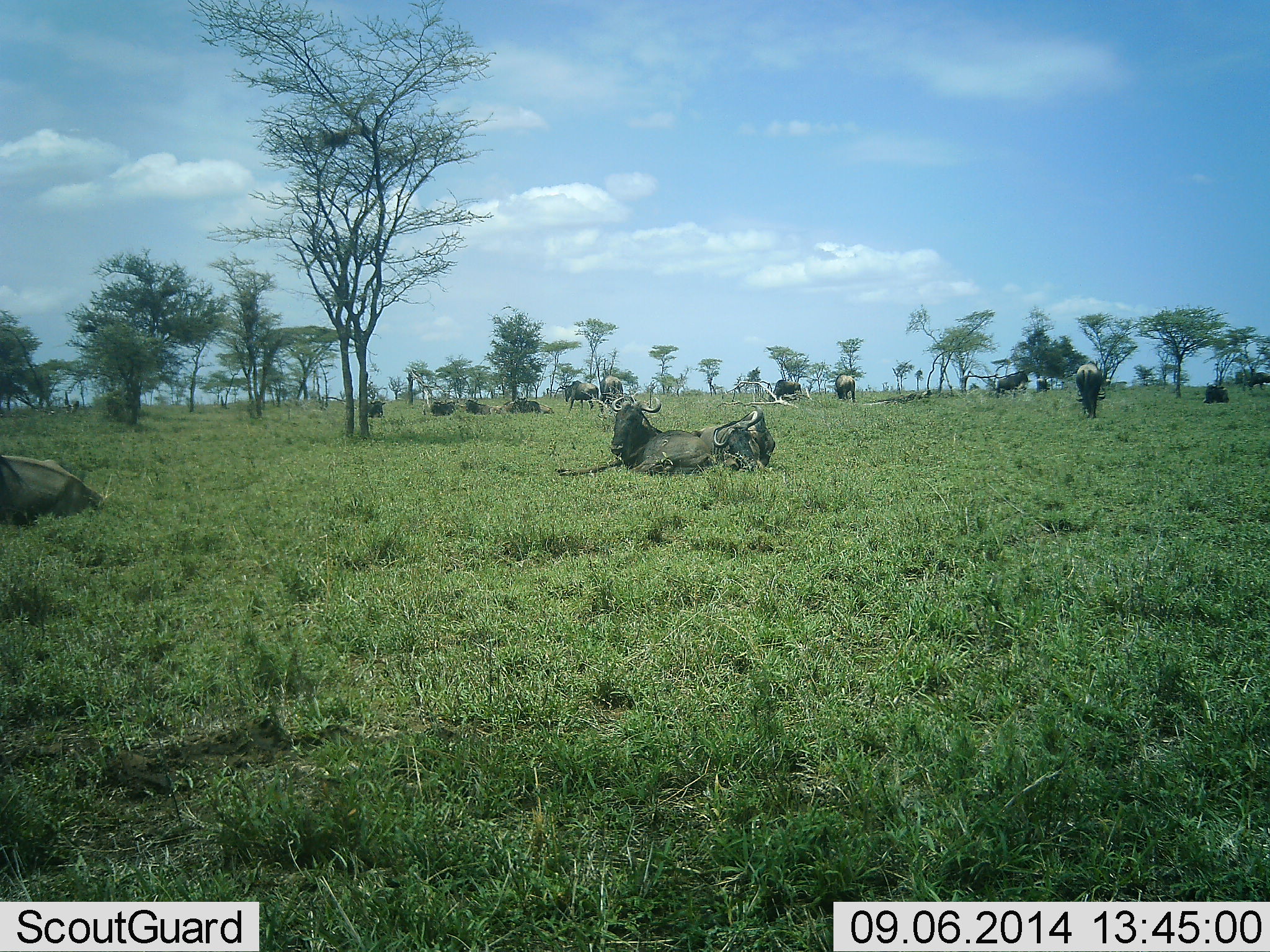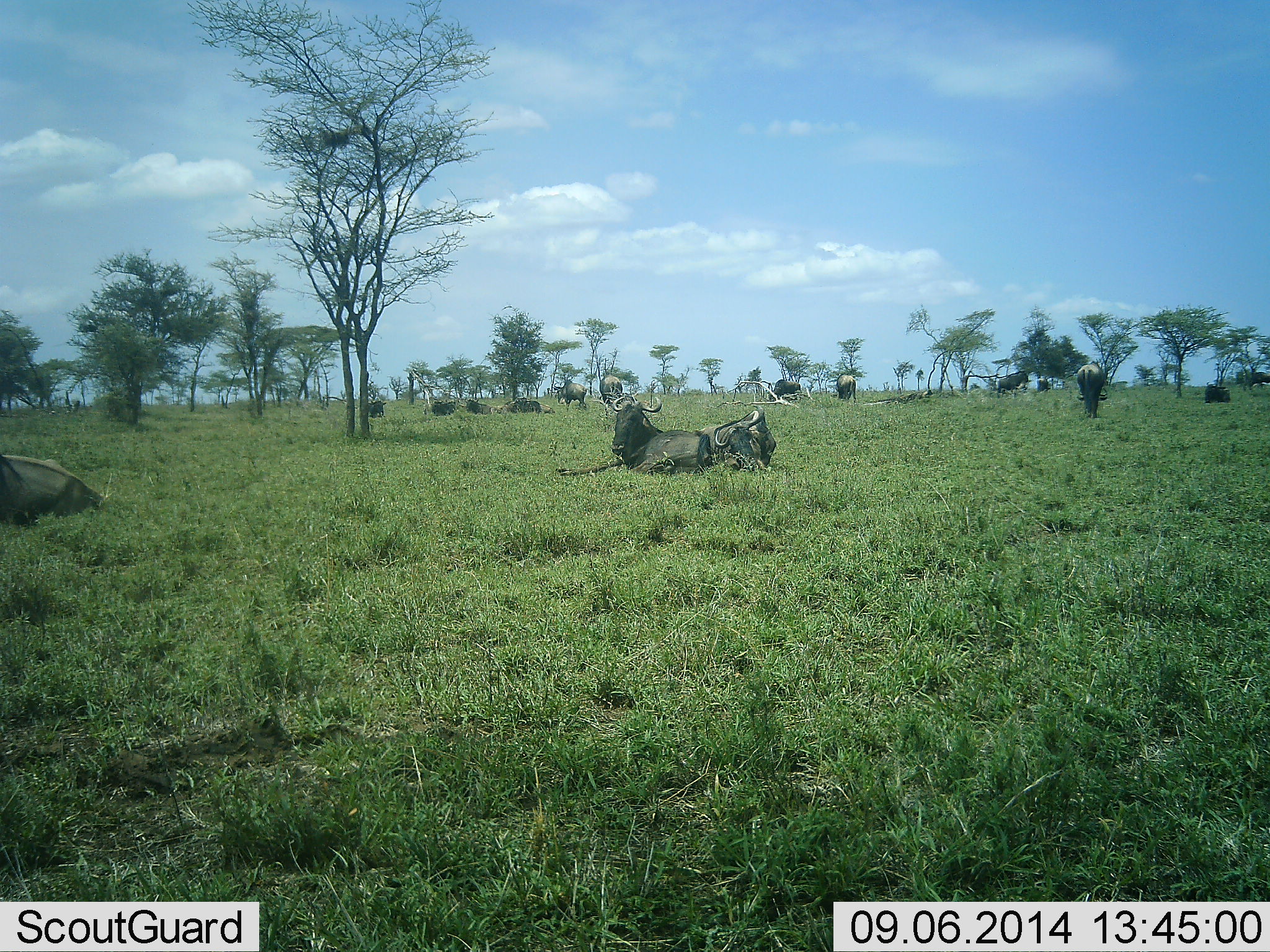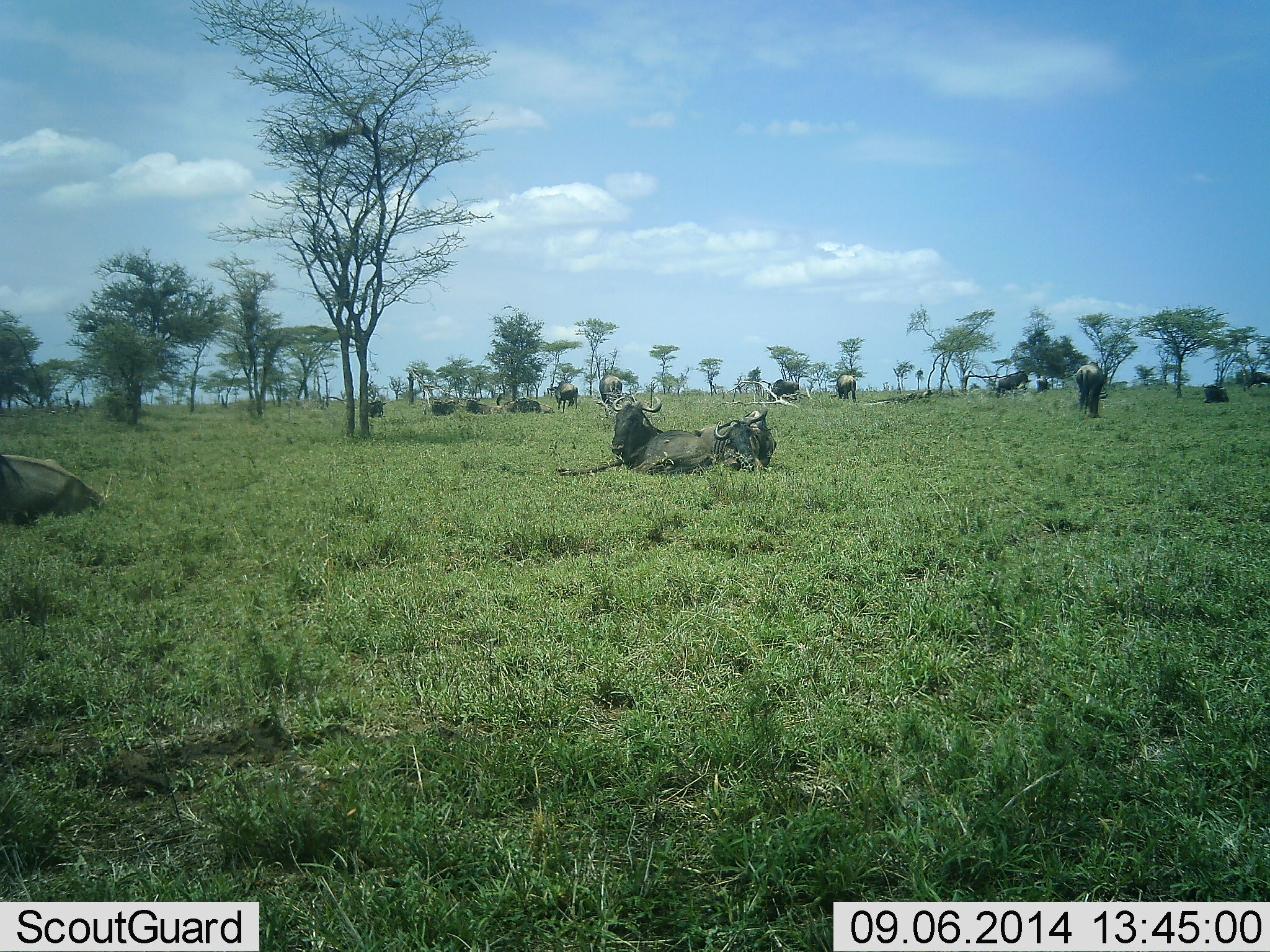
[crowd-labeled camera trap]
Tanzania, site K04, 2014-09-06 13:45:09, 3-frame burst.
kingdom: Animalia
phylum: Chordata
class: Mammalia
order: Artiodactyla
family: Bovidae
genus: Connochaetes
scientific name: Connochaetes taurinus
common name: blue wildebeest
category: wildebeest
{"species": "wildebeest (blue wildebeest) (Connochaetes taurinus)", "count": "11-50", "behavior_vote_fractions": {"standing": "50%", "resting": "100%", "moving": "30%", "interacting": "0%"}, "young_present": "0%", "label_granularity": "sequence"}